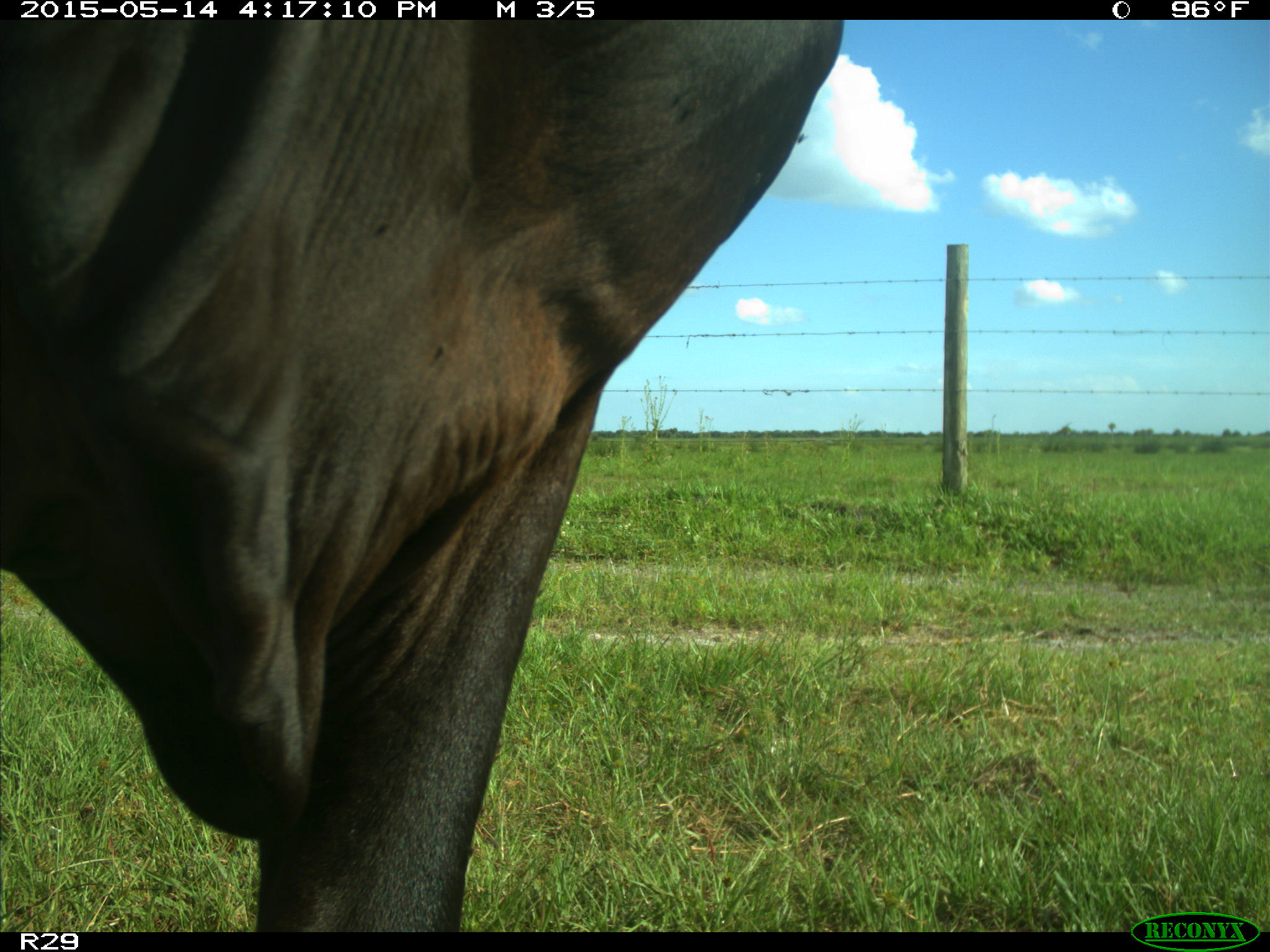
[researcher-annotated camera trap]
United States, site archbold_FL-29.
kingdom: Animalia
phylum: Chordata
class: Mammalia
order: Artiodactyla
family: Bovidae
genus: Bos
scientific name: Bos taurus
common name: domestic cow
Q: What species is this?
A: Bos taurus (domestic cow).